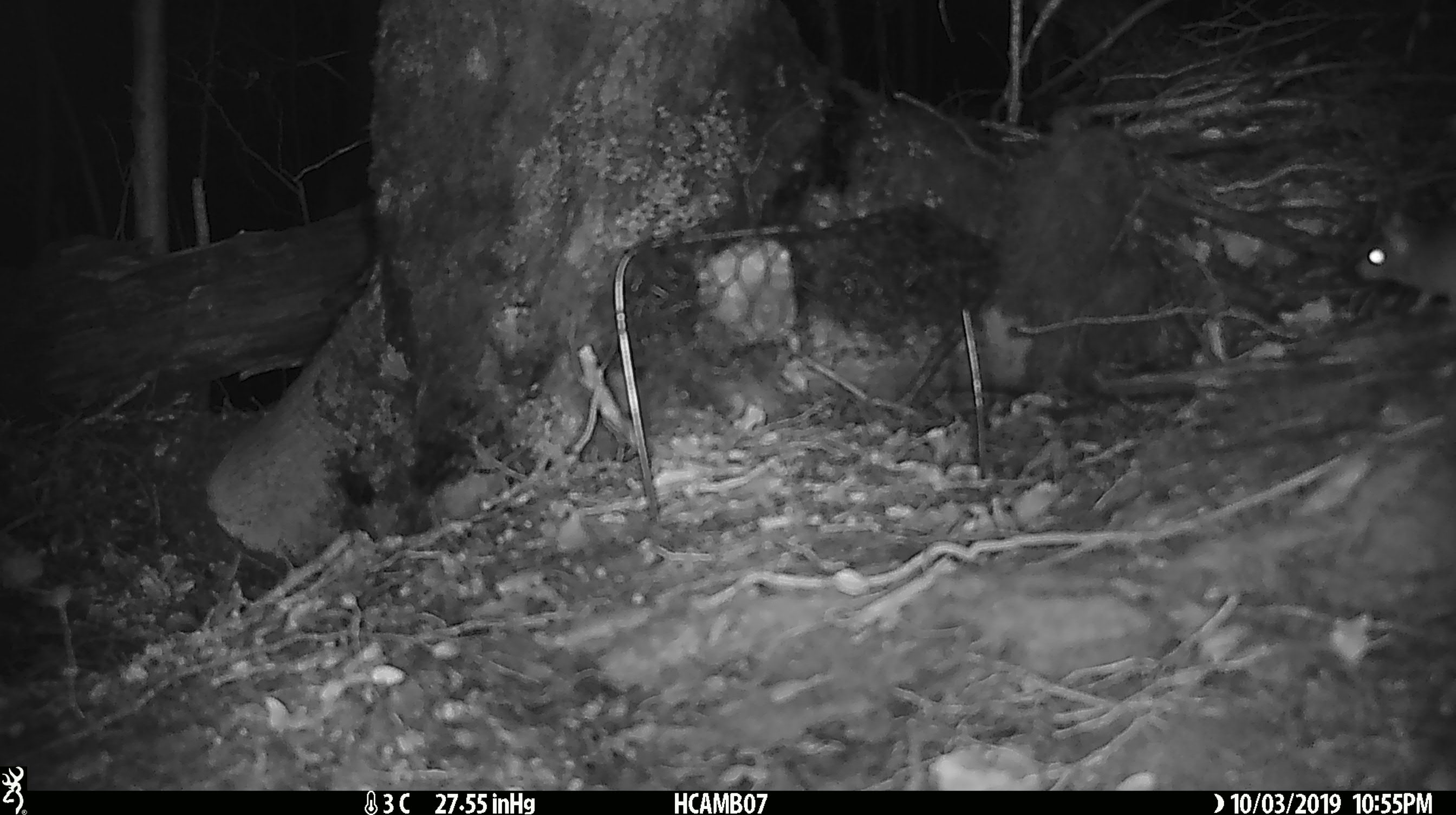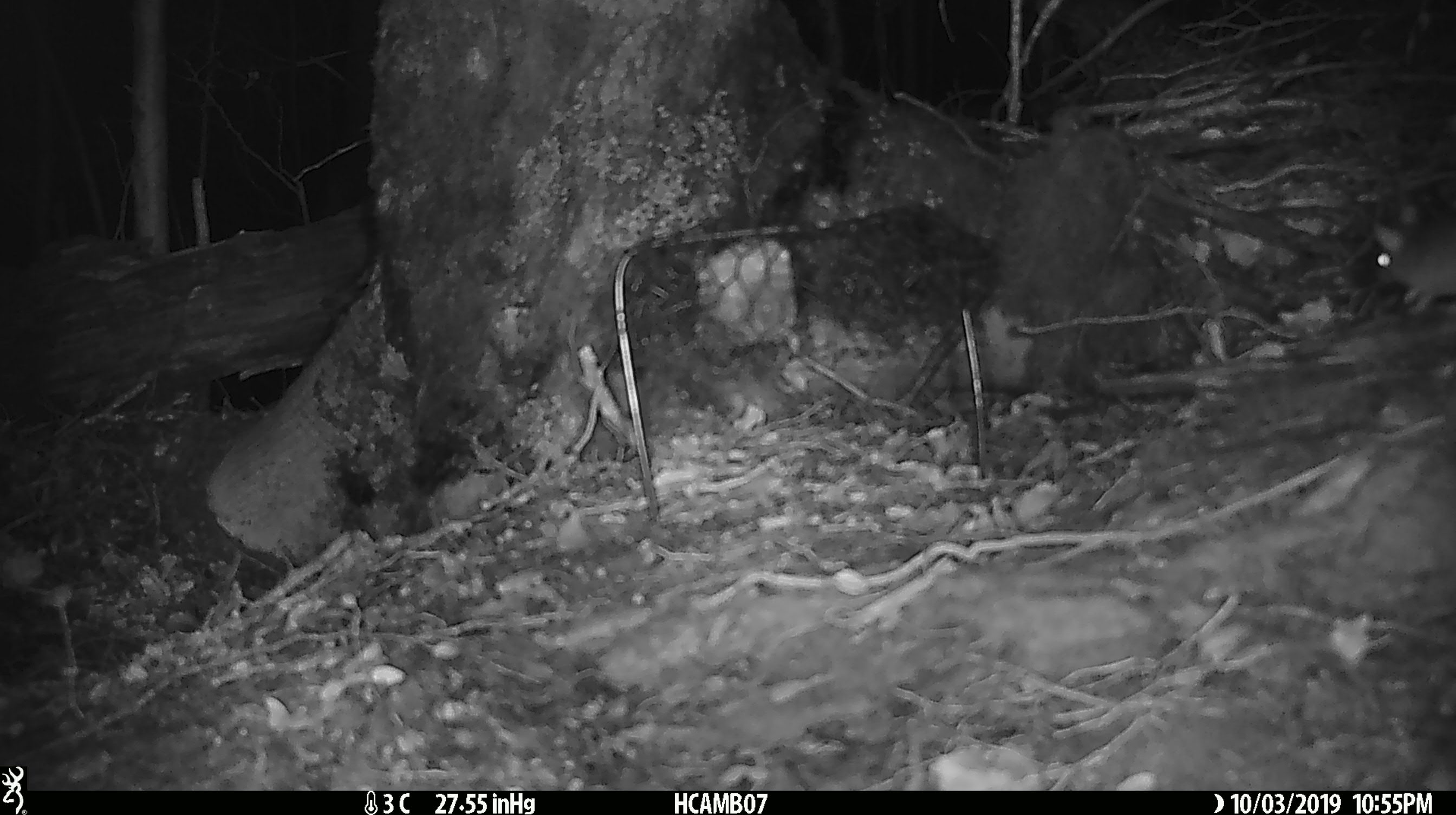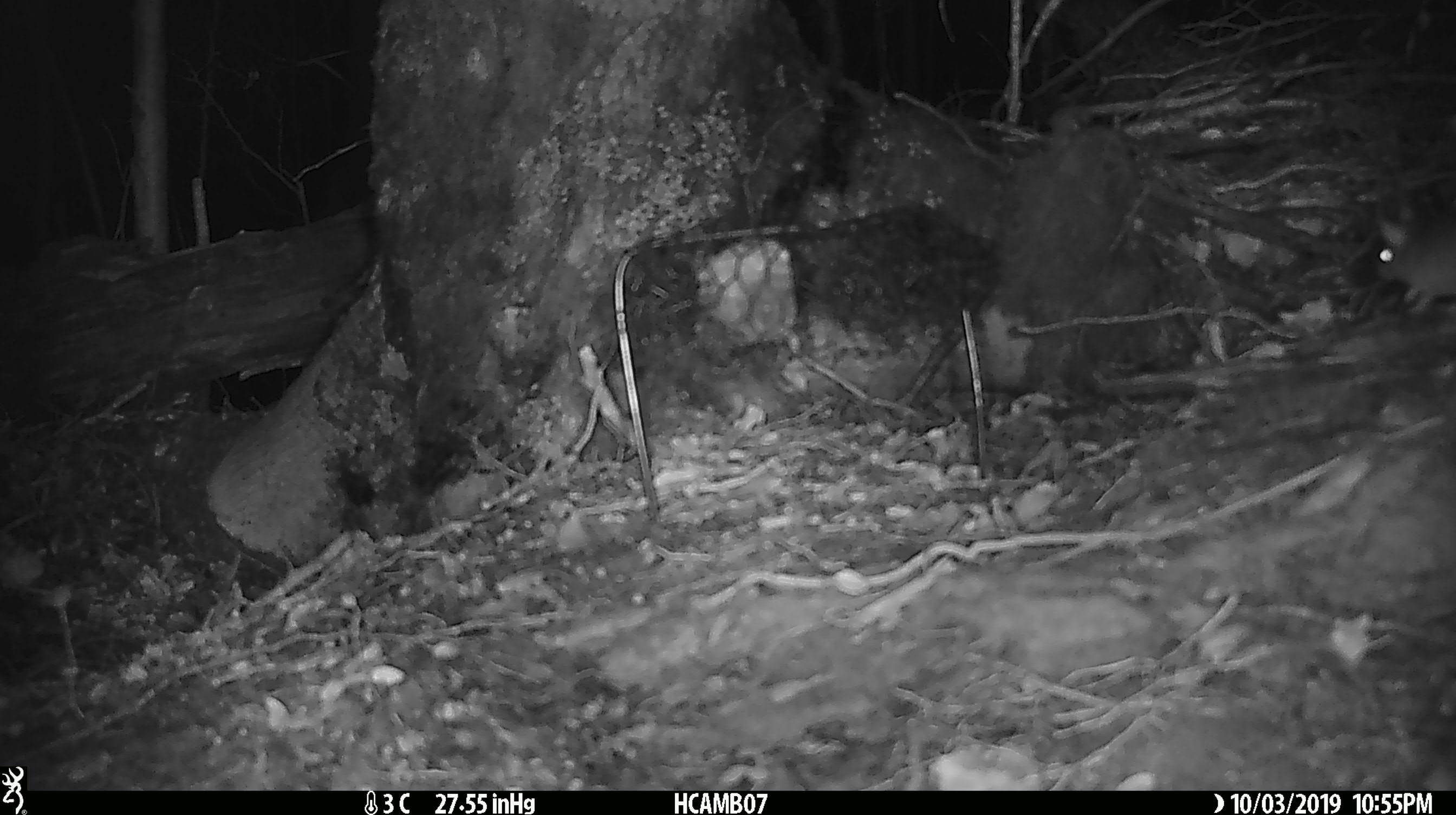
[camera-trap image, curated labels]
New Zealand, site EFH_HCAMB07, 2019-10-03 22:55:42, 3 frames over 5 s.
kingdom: Animalia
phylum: Chordata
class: Mammalia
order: Rodentia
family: Muridae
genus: Mus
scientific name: Mus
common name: mouse